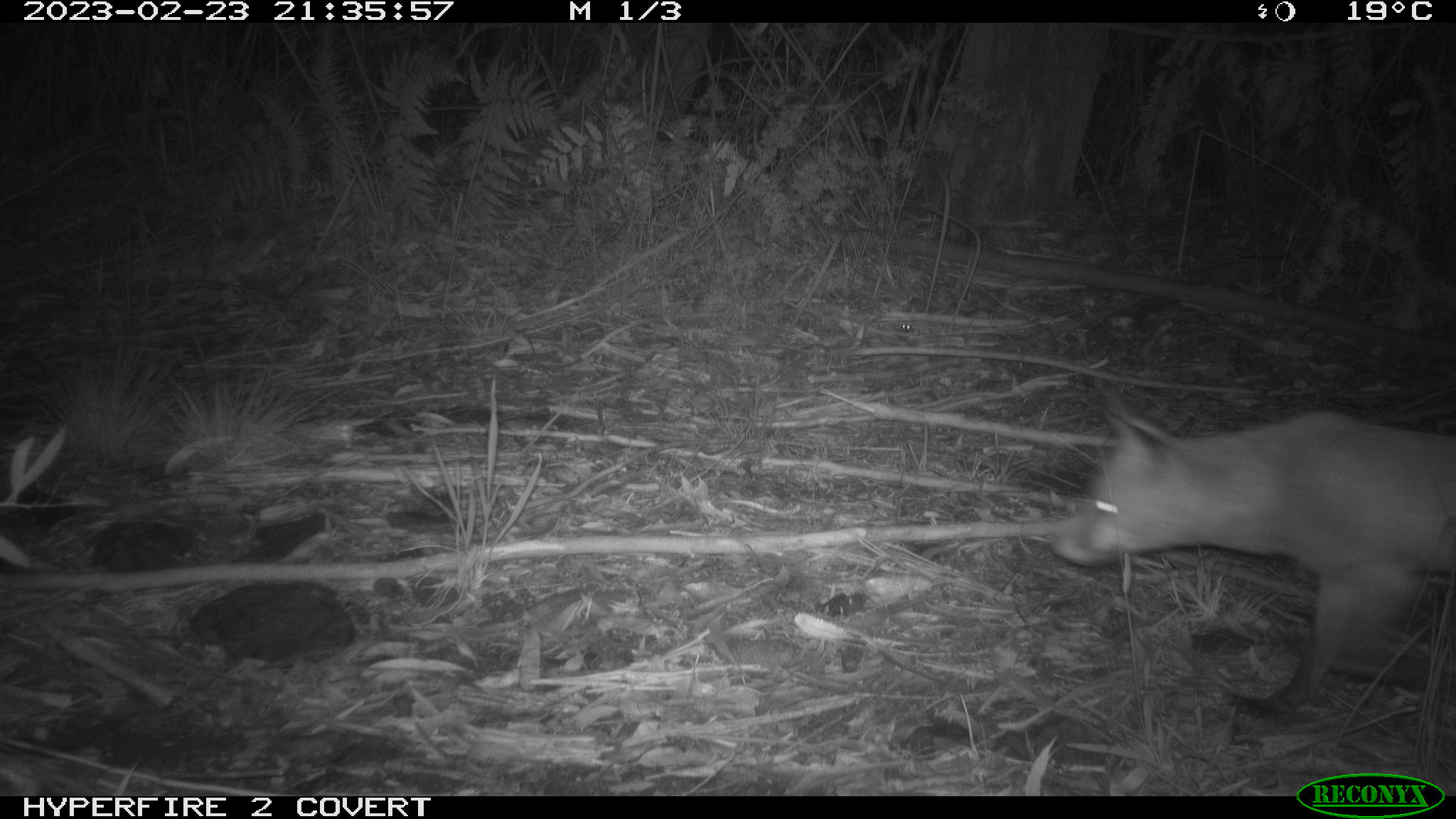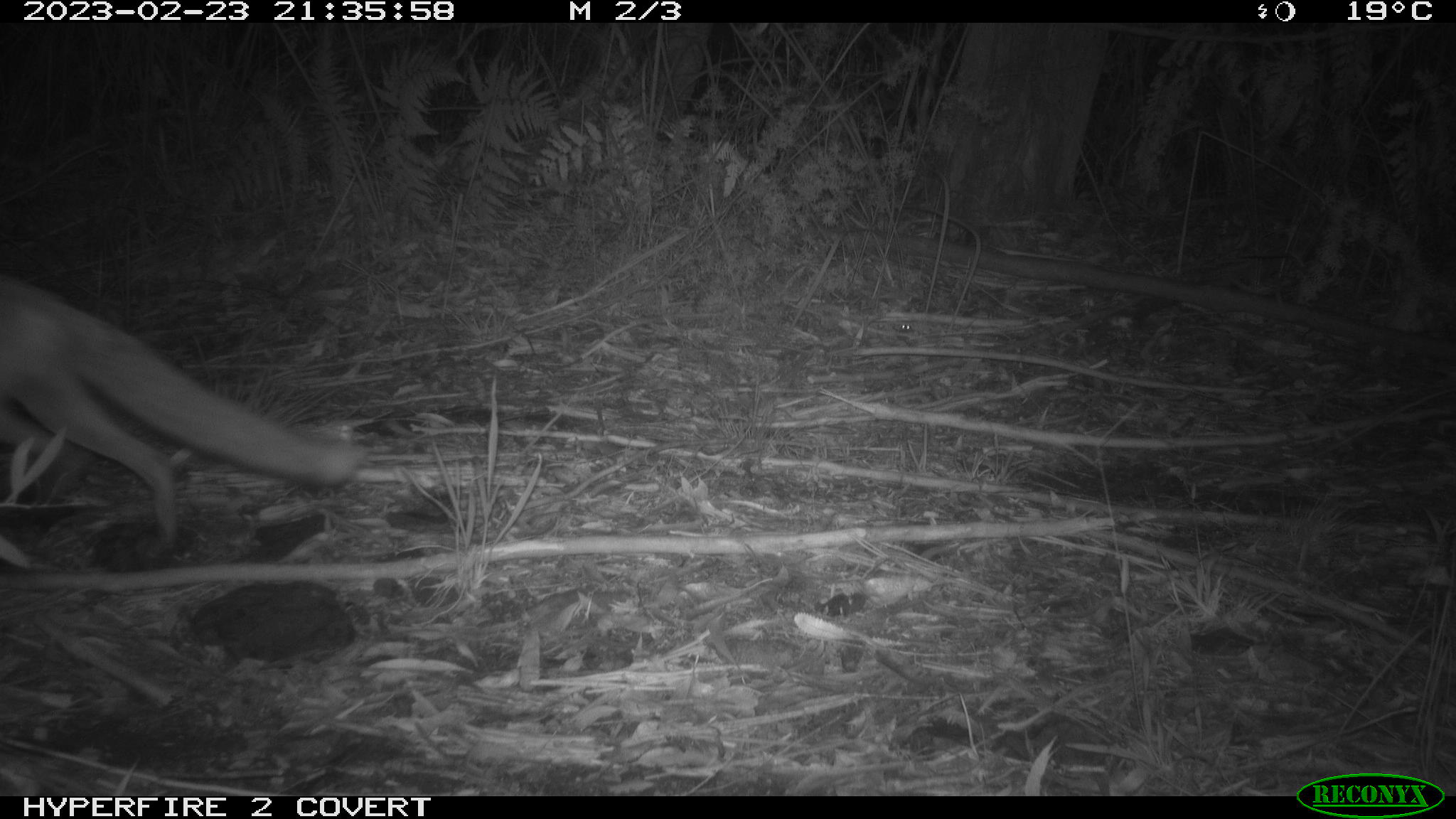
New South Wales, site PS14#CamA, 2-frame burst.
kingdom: Animalia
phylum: Chordata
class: Mammalia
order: Carnivora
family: Canidae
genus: Vulpes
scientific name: Vulpes vulpes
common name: red fox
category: fox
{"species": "fox (red fox) (Vulpes vulpes)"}